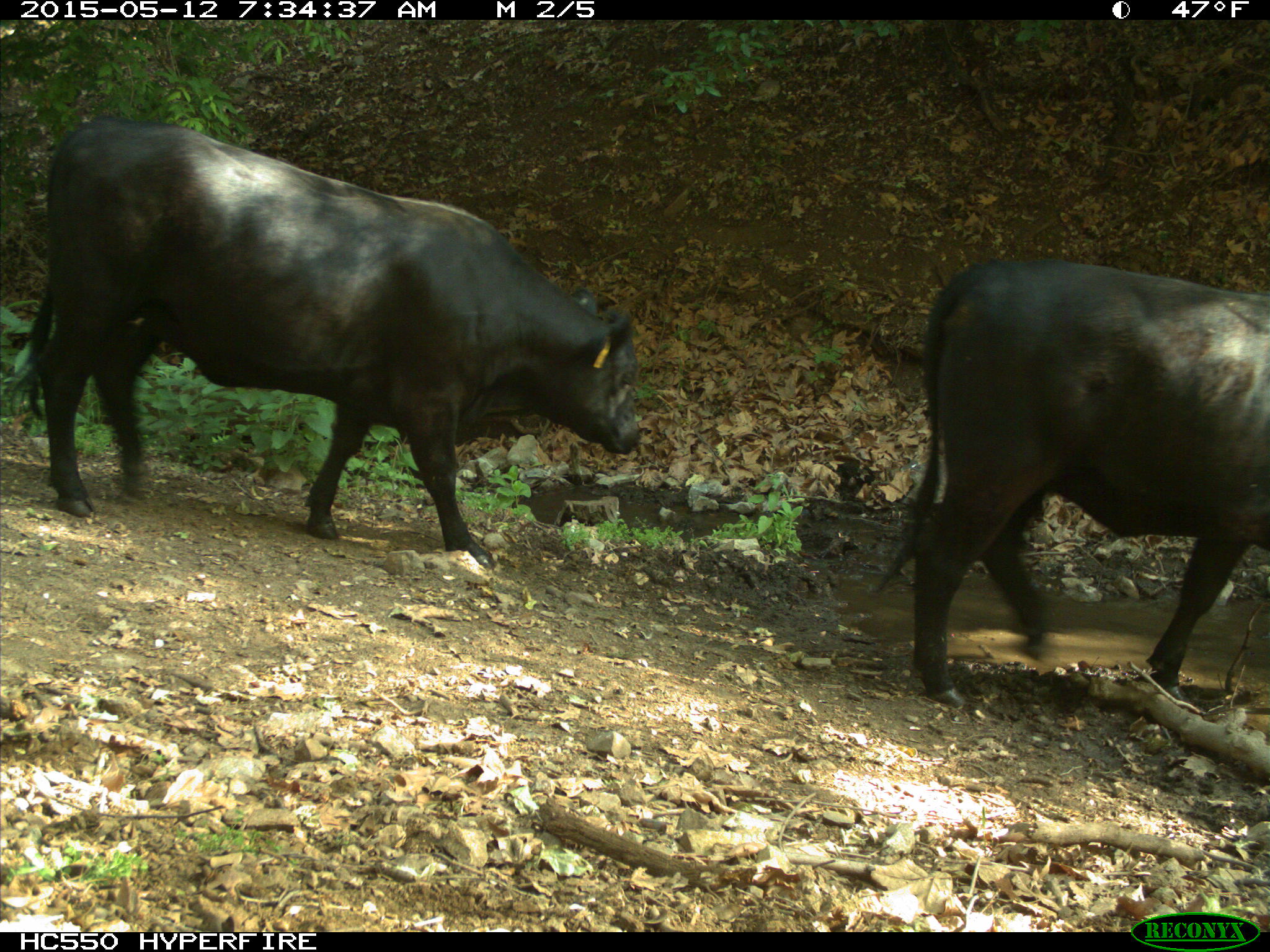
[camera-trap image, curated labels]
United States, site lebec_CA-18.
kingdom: Animalia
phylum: Chordata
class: Mammalia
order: Artiodactyla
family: Bovidae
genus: Bos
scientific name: Bos taurus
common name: domestic cow